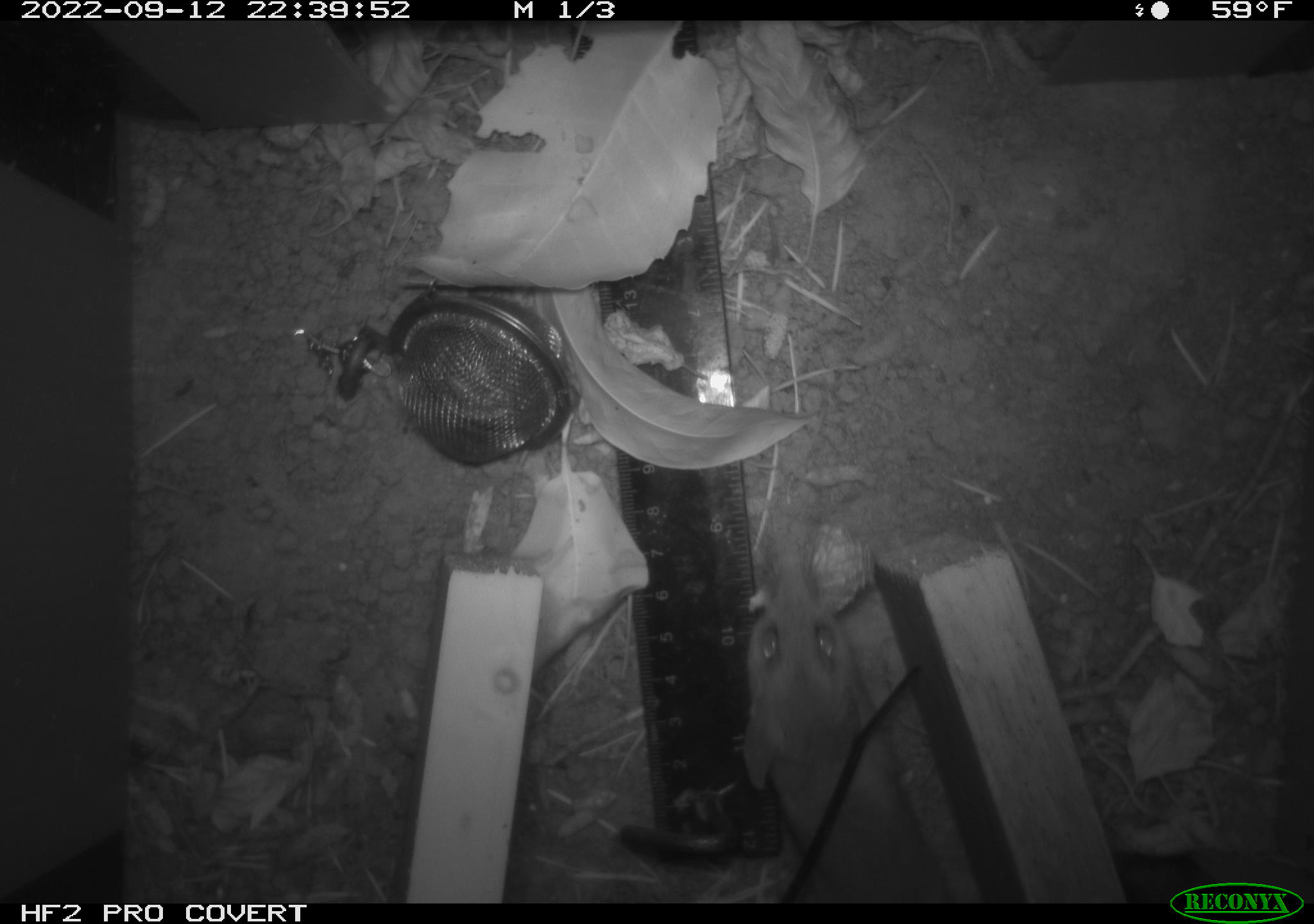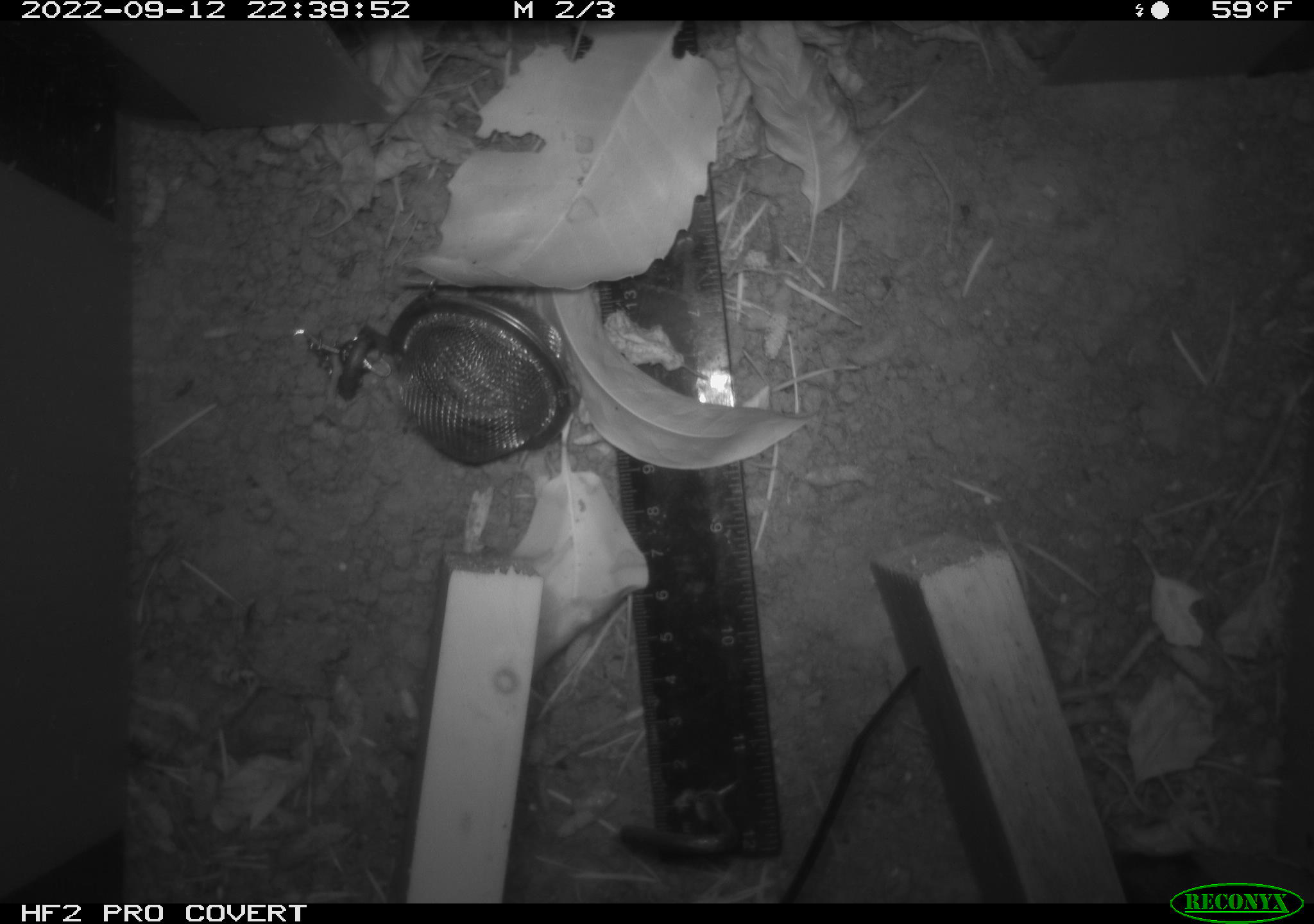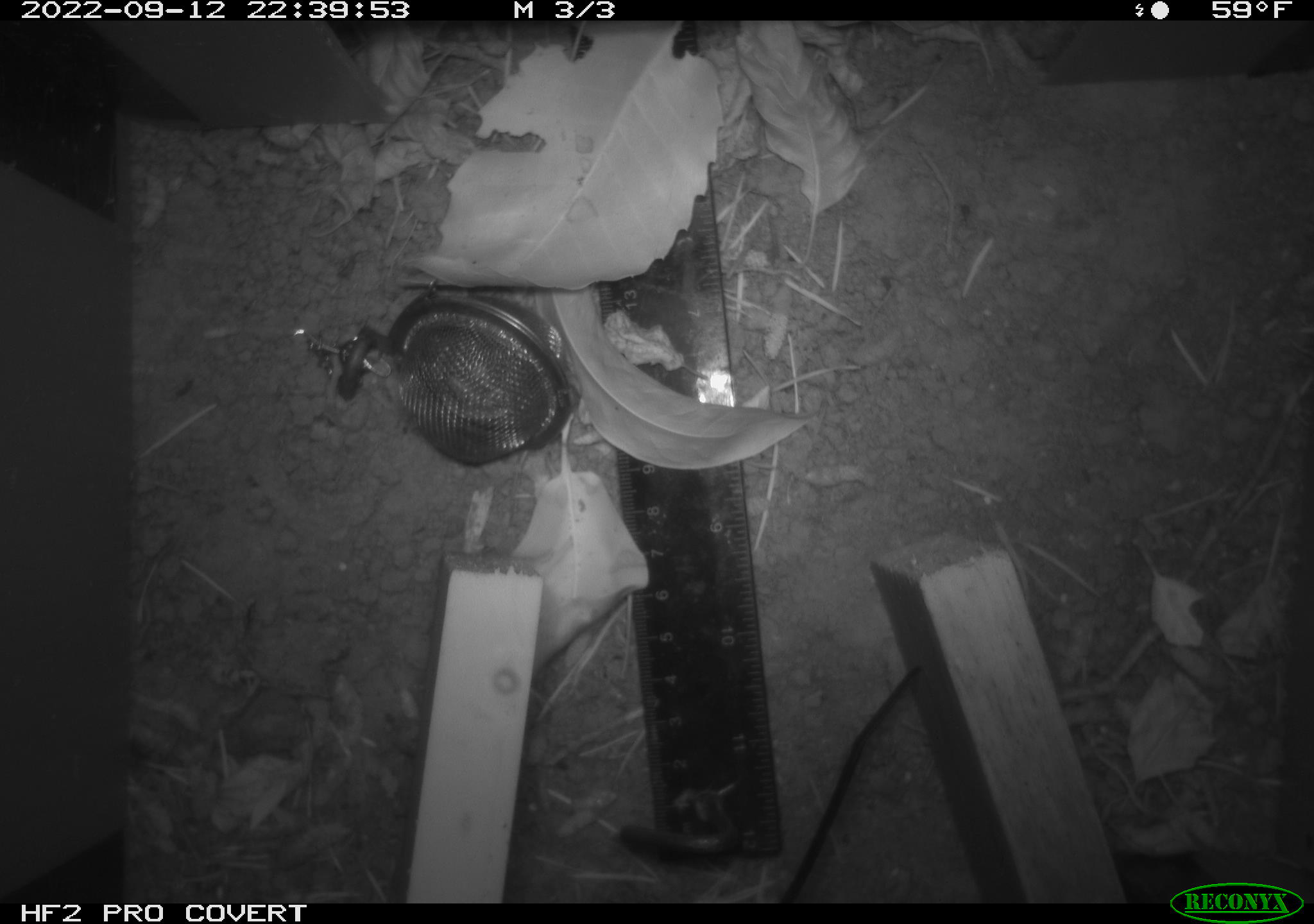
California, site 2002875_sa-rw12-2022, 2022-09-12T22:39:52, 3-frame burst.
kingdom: Animalia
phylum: Chordata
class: Mammalia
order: Rodentia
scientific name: Rodentia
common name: rodent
Rodent (Rodentia).